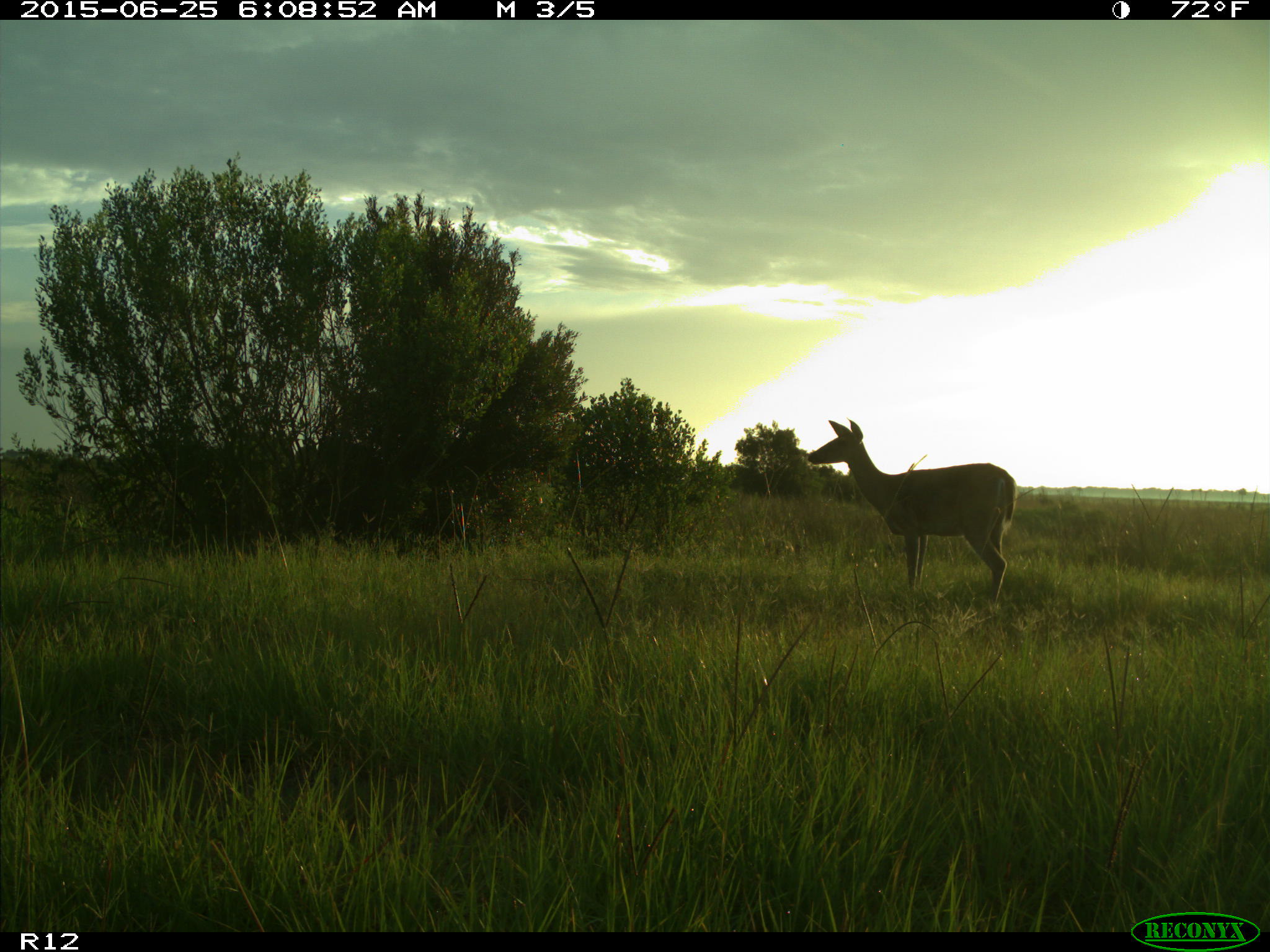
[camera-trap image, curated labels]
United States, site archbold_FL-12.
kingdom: Animalia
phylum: Chordata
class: Mammalia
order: Artiodactyla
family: Cervidae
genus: Odocoileus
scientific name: Odocoileus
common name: deer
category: unidentified deer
Unidentified deer (deer) (Odocoileus).